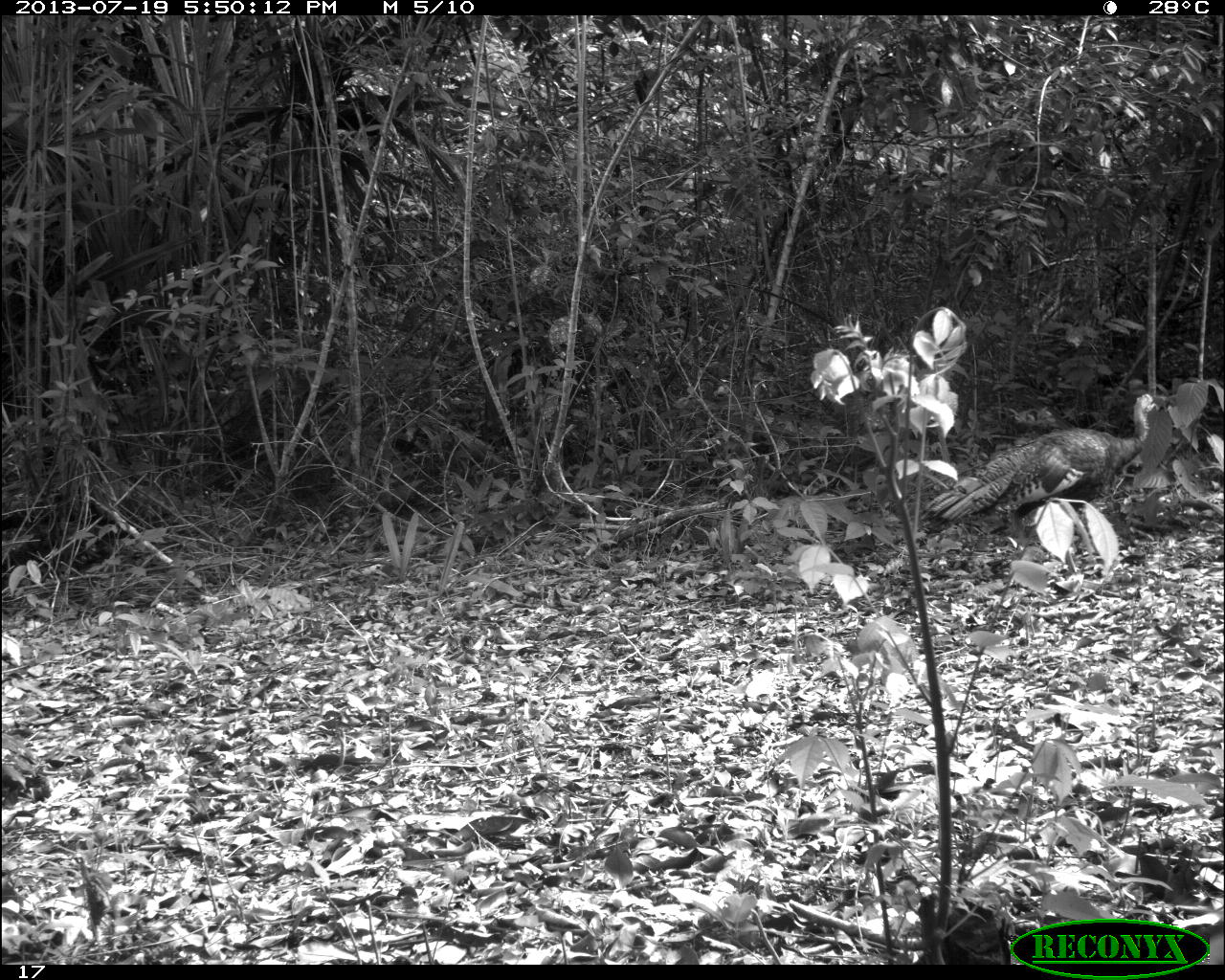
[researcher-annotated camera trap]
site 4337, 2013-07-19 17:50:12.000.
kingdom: Animalia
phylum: Chordata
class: Aves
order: Galliformes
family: Phasianidae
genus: Meleagris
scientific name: Meleagris ocellata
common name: ocellated turkey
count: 2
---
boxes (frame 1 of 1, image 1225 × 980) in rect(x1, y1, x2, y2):
meleagris ocellata: rect(919, 393, 1164, 558)